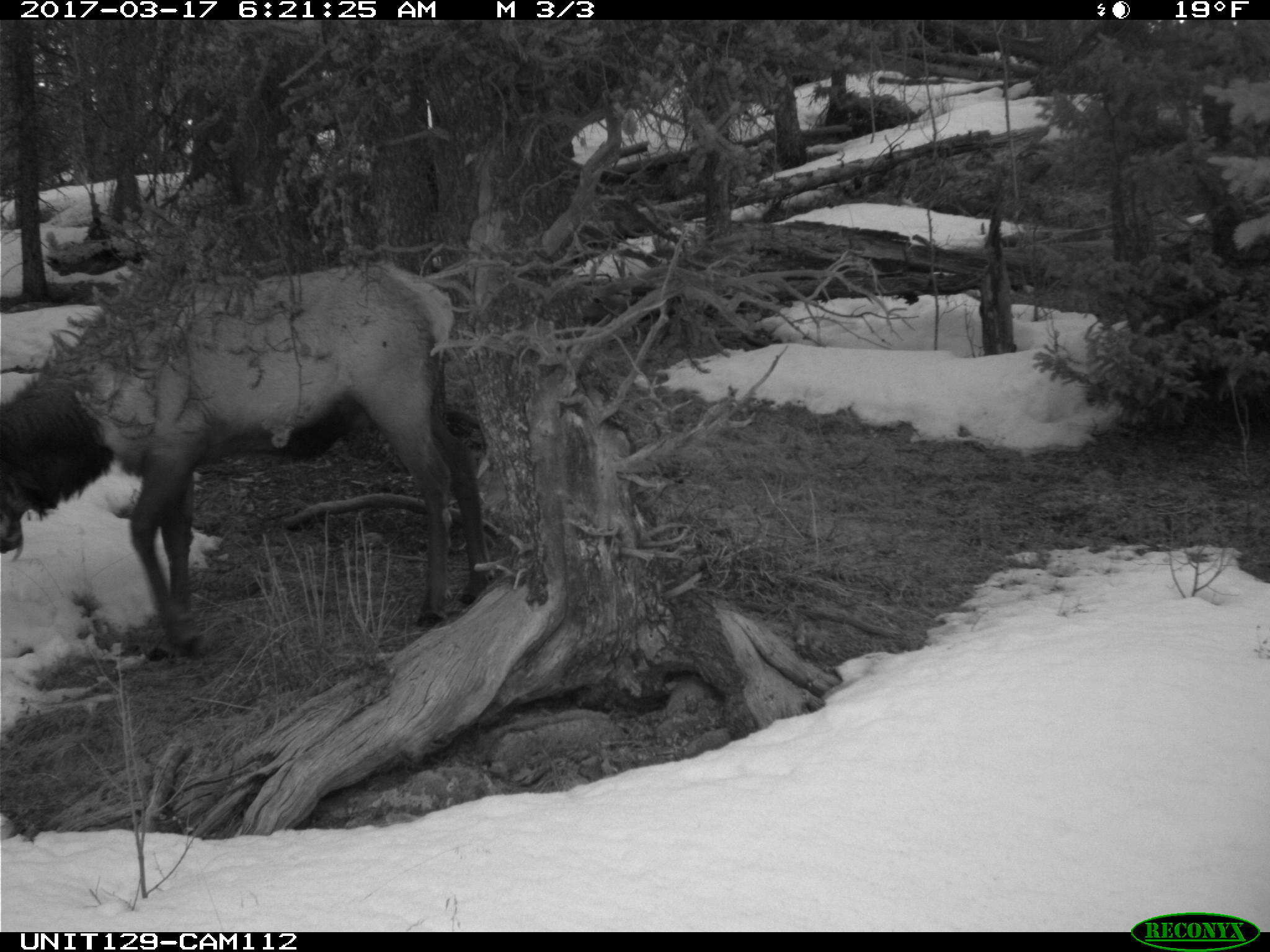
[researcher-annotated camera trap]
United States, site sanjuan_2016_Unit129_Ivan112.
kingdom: Animalia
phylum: Chordata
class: Mammalia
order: Artiodactyla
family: Cervidae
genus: Cervus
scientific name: Cervus elaphus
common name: red deer